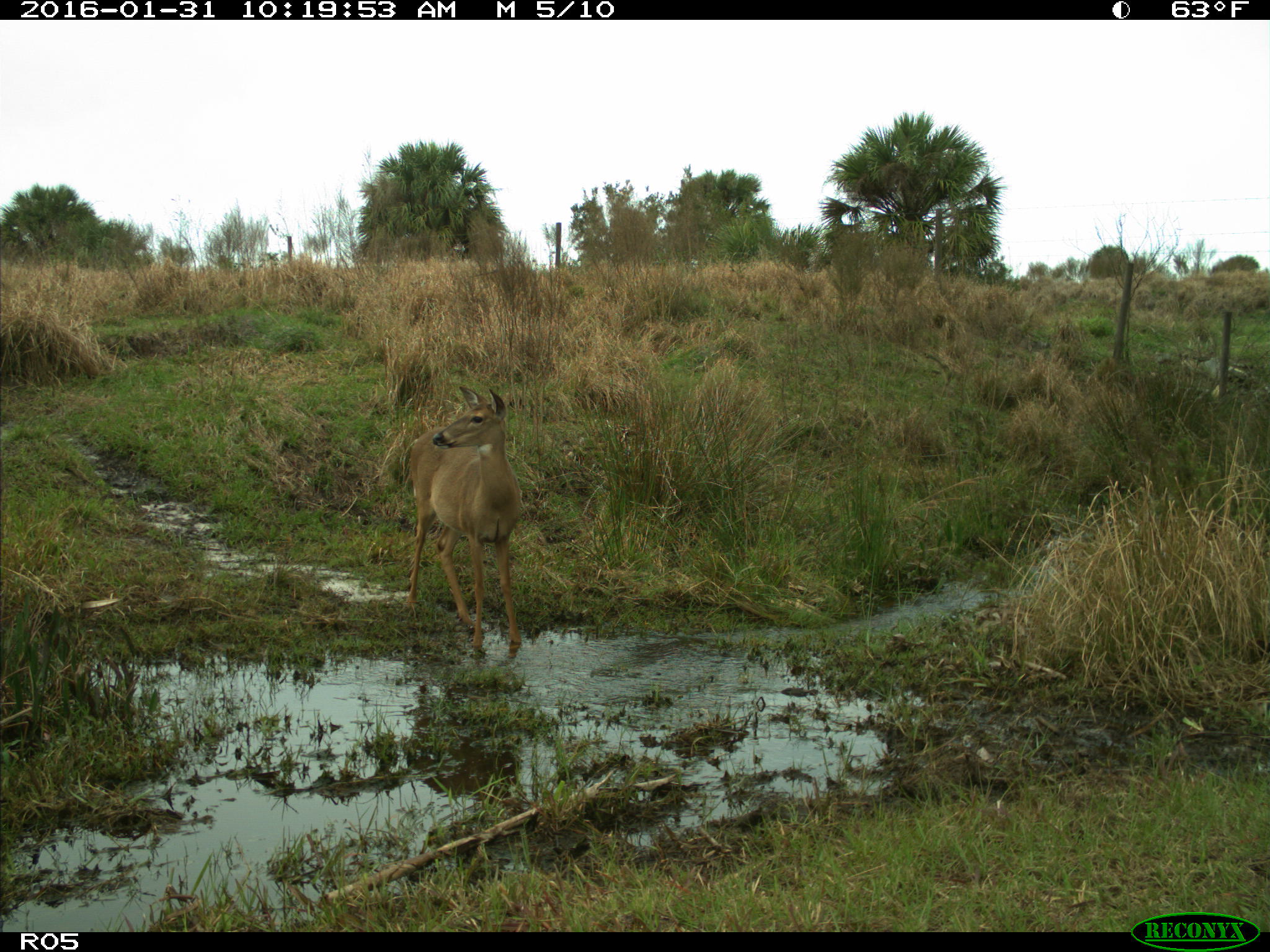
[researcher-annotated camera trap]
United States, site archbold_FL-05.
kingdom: Animalia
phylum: Chordata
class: Mammalia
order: Artiodactyla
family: Cervidae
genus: Odocoileus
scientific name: Odocoileus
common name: deer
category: unidentified deer